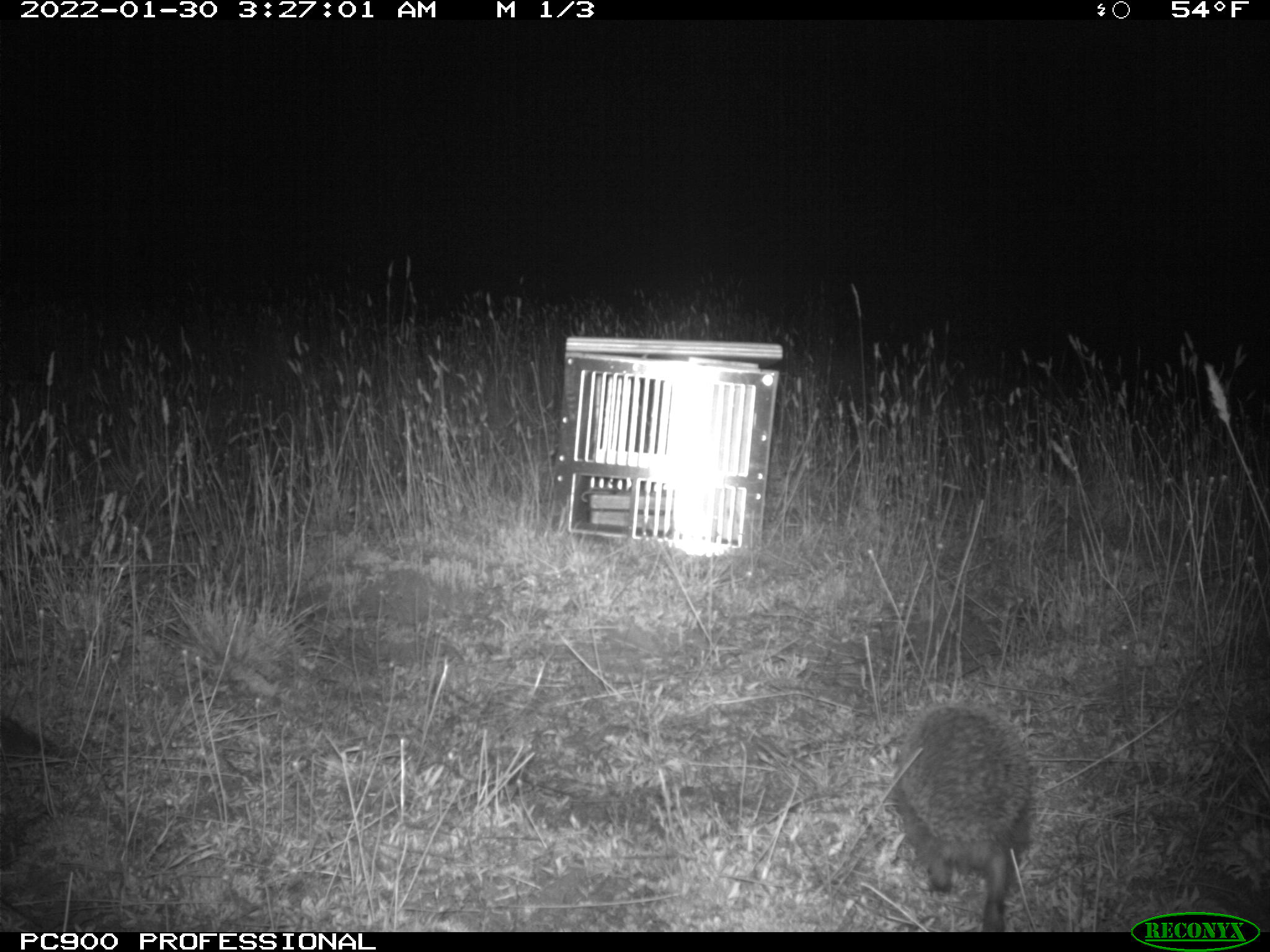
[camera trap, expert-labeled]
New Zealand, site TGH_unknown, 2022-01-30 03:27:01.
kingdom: Animalia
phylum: Chordata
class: Mammalia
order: Eulipotyphla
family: Erinaceidae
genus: Erinaceus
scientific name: Erinaceus europaeus europaeus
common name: european hedgehog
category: hedgehog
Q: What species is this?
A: Hedgehog (european hedgehog) (Erinaceus europaeus europaeus).